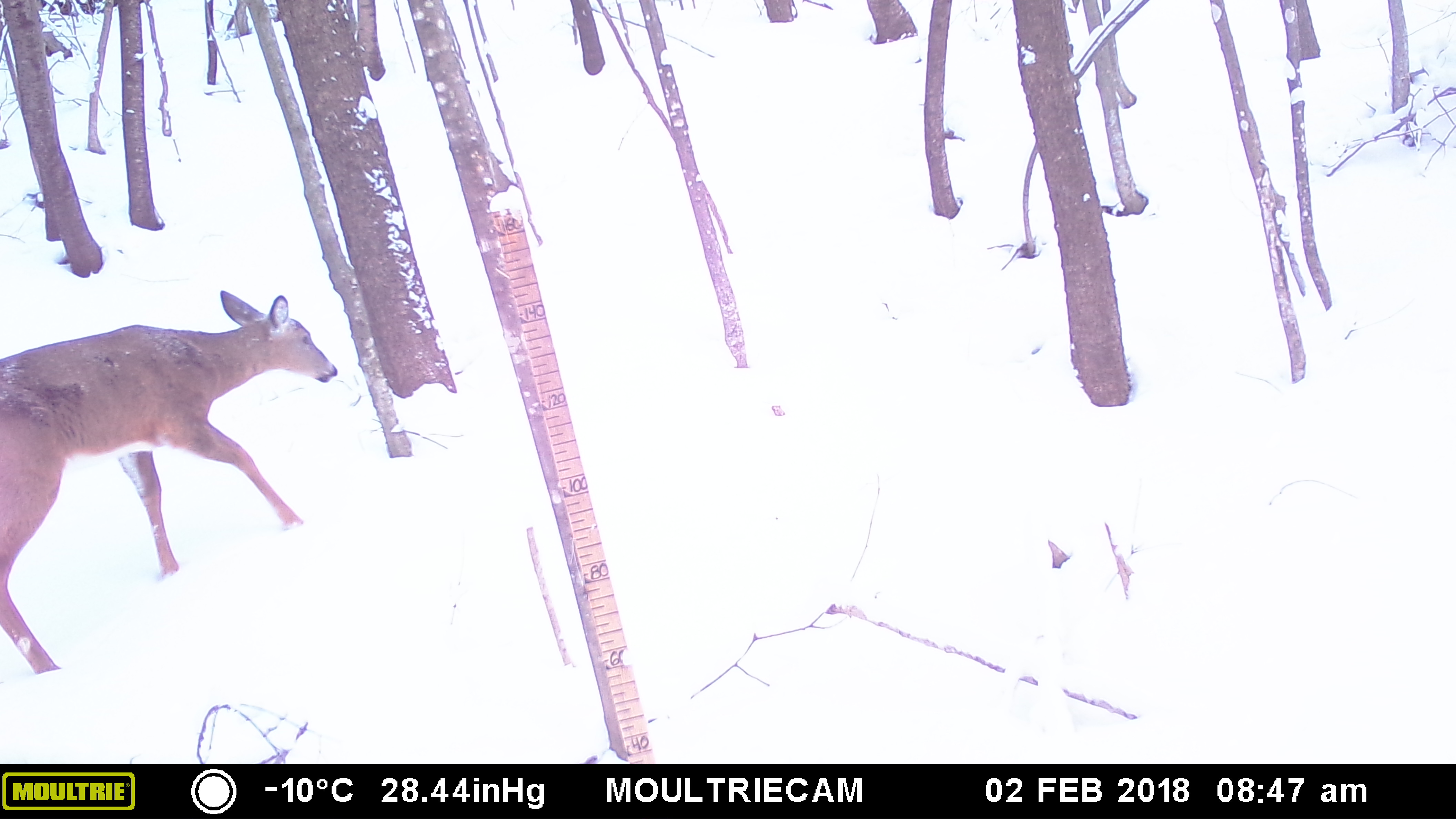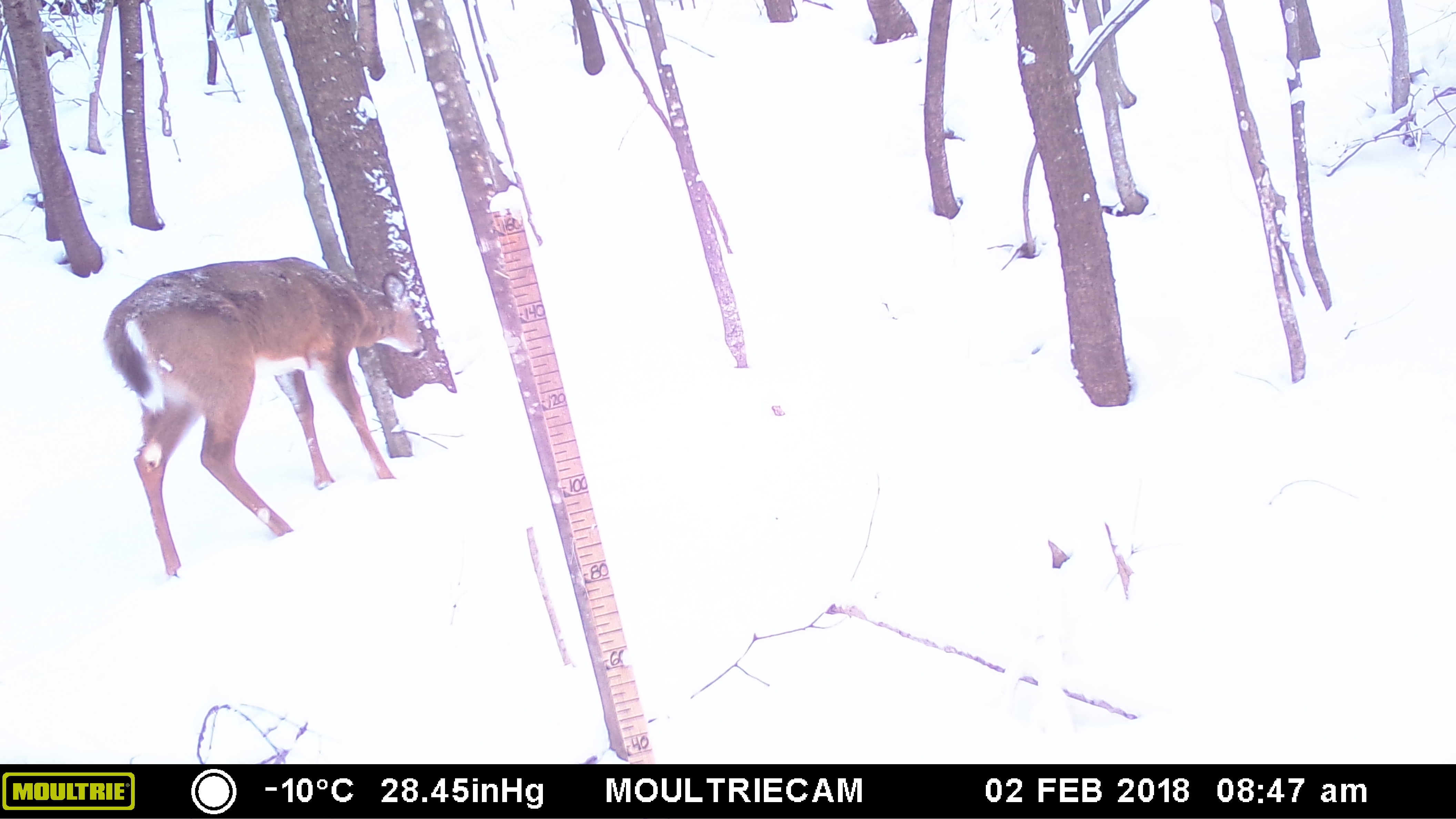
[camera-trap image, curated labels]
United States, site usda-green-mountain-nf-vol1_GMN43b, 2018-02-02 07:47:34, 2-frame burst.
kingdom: Animalia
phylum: Chordata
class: Mammalia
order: Artiodactyla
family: Cervidae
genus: Odocoileus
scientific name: Odocoileus virginianus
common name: white-tailed deer